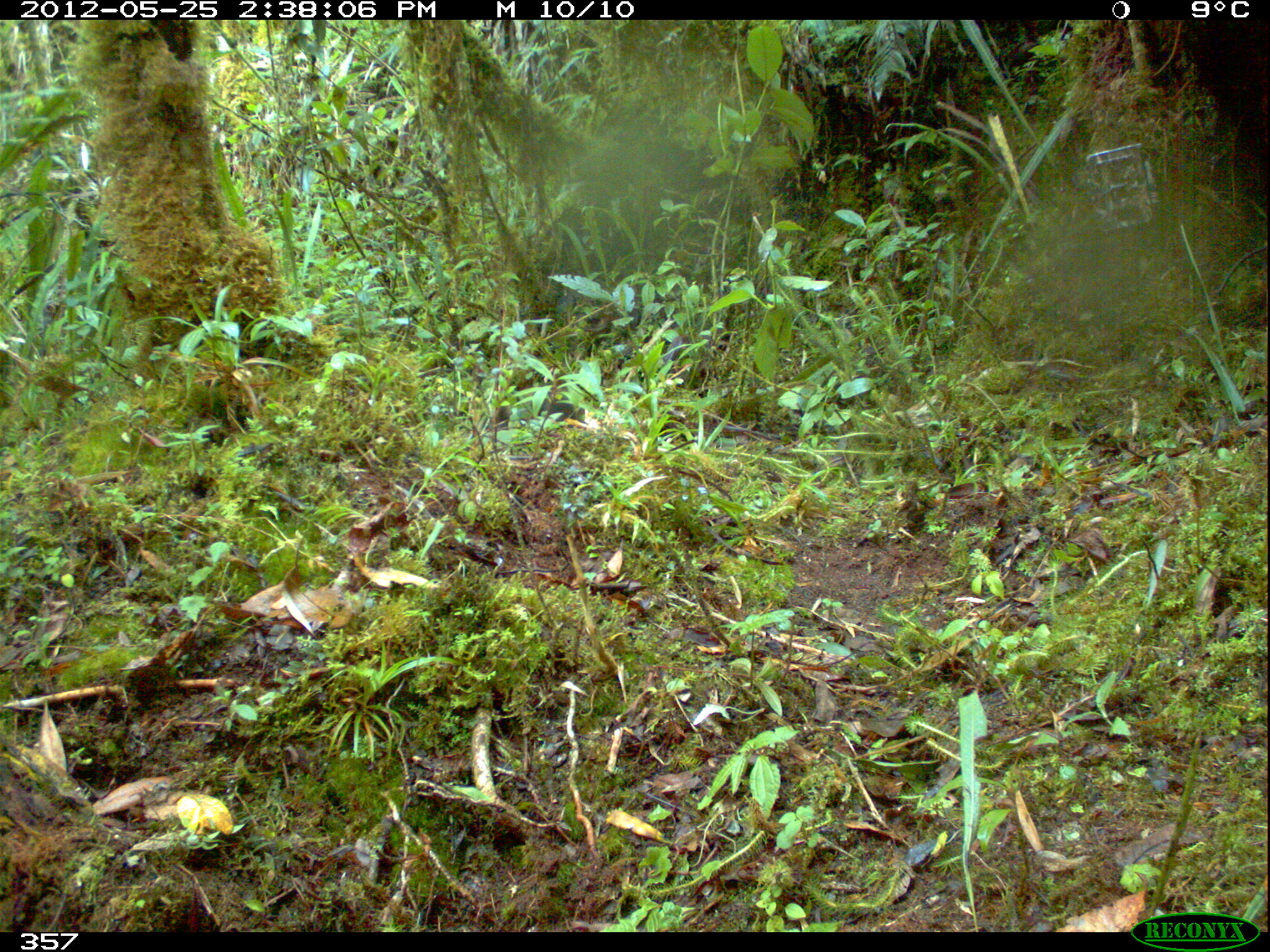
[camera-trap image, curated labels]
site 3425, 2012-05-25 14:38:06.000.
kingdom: Animalia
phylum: Chordata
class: Mammalia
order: Carnivora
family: Procyonidae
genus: Nasua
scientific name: Nasua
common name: coatis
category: unknown coati